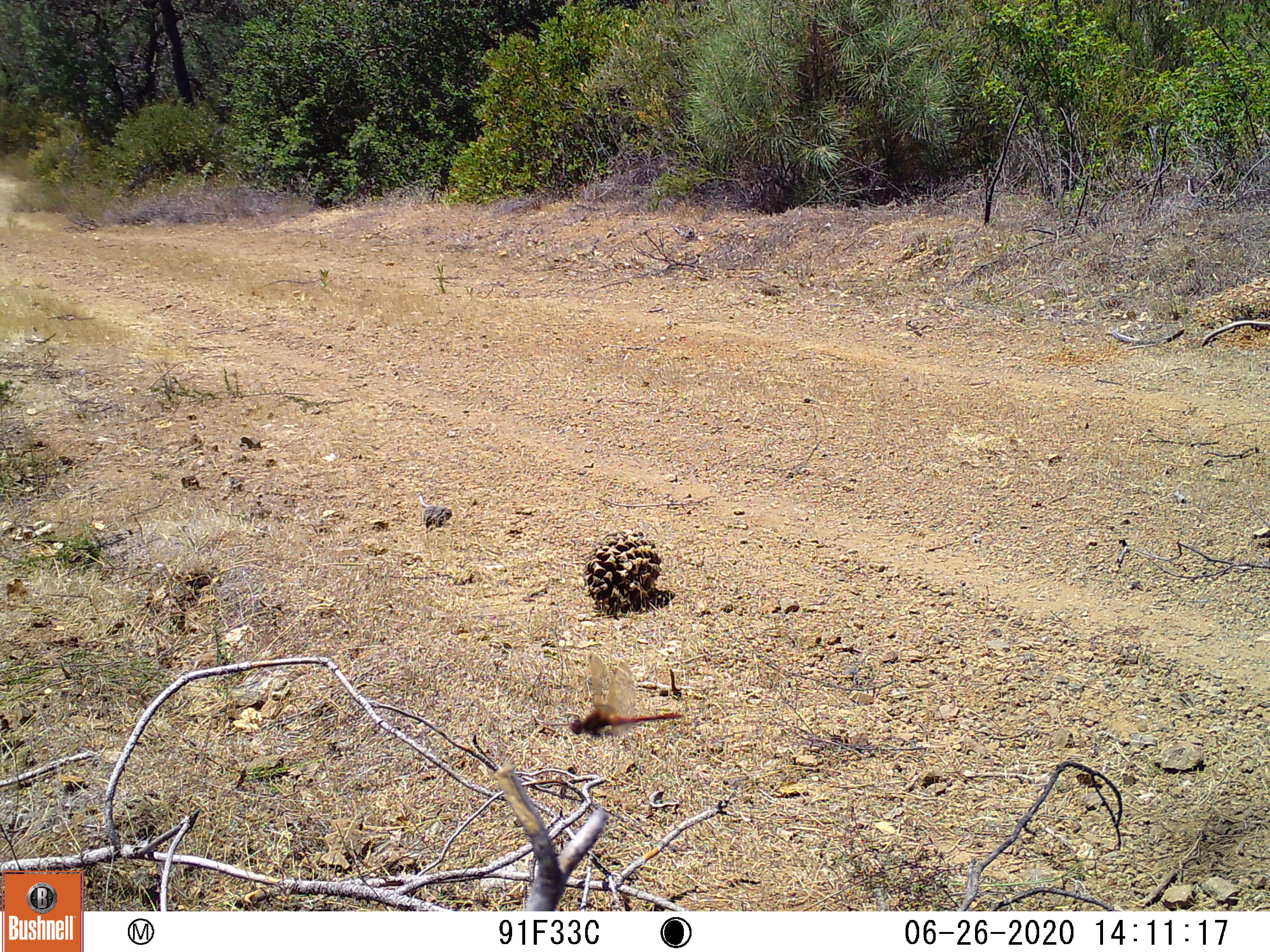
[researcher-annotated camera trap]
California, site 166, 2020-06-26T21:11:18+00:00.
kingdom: Animalia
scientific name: Animalia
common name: invertebrate